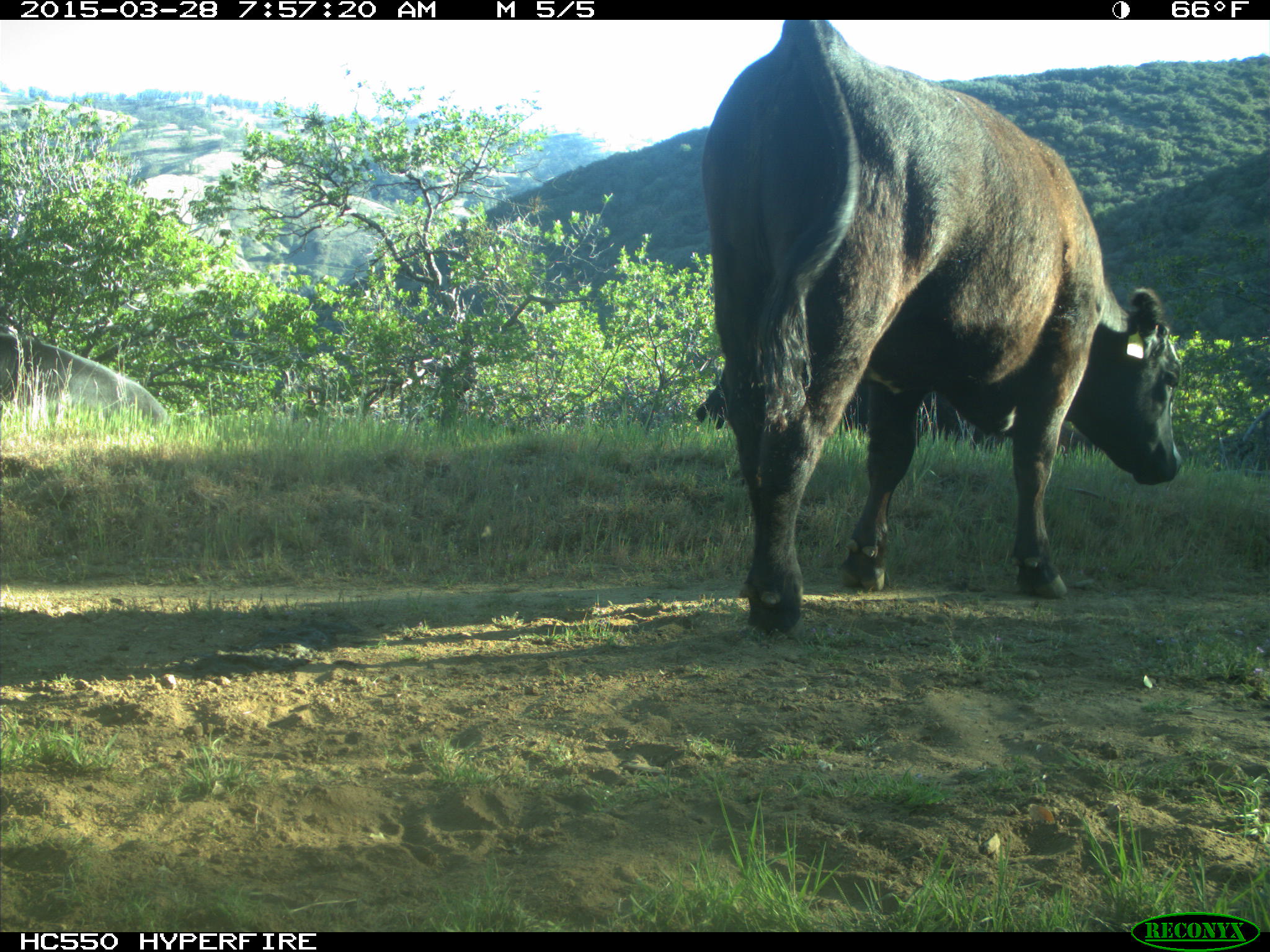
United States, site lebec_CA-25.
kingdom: Animalia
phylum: Chordata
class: Mammalia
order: Artiodactyla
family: Bovidae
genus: Bos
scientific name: Bos taurus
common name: domestic cow